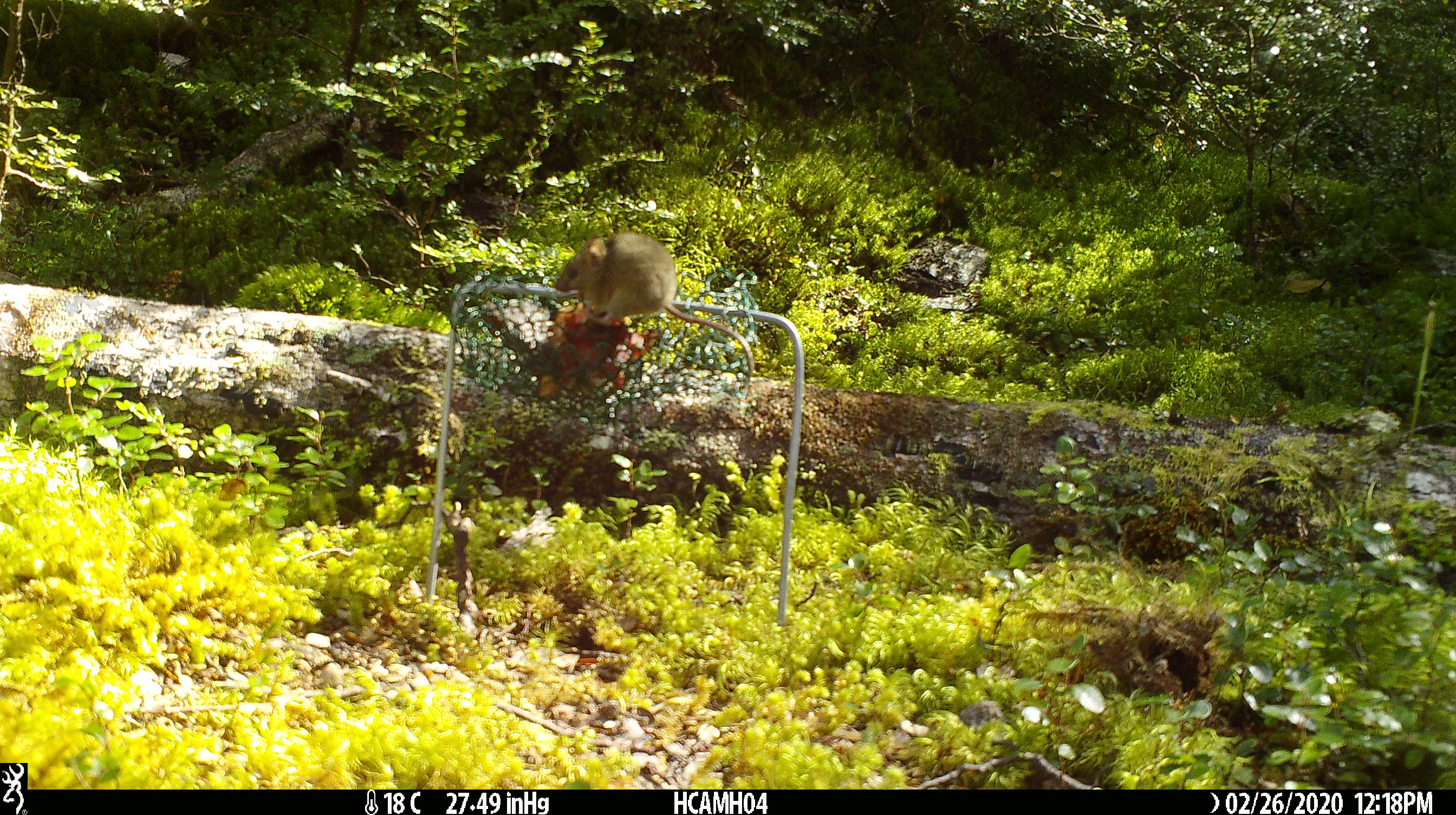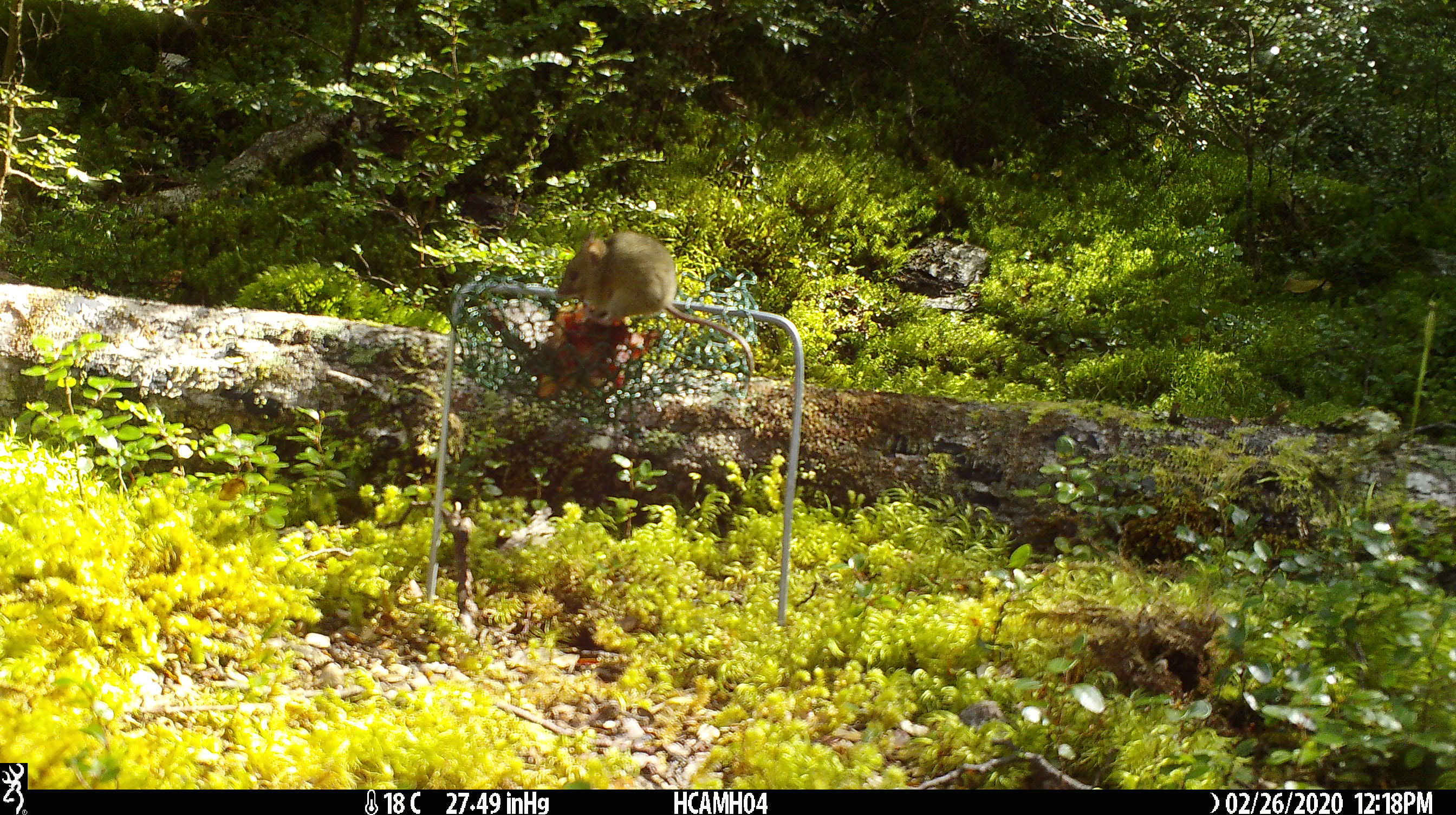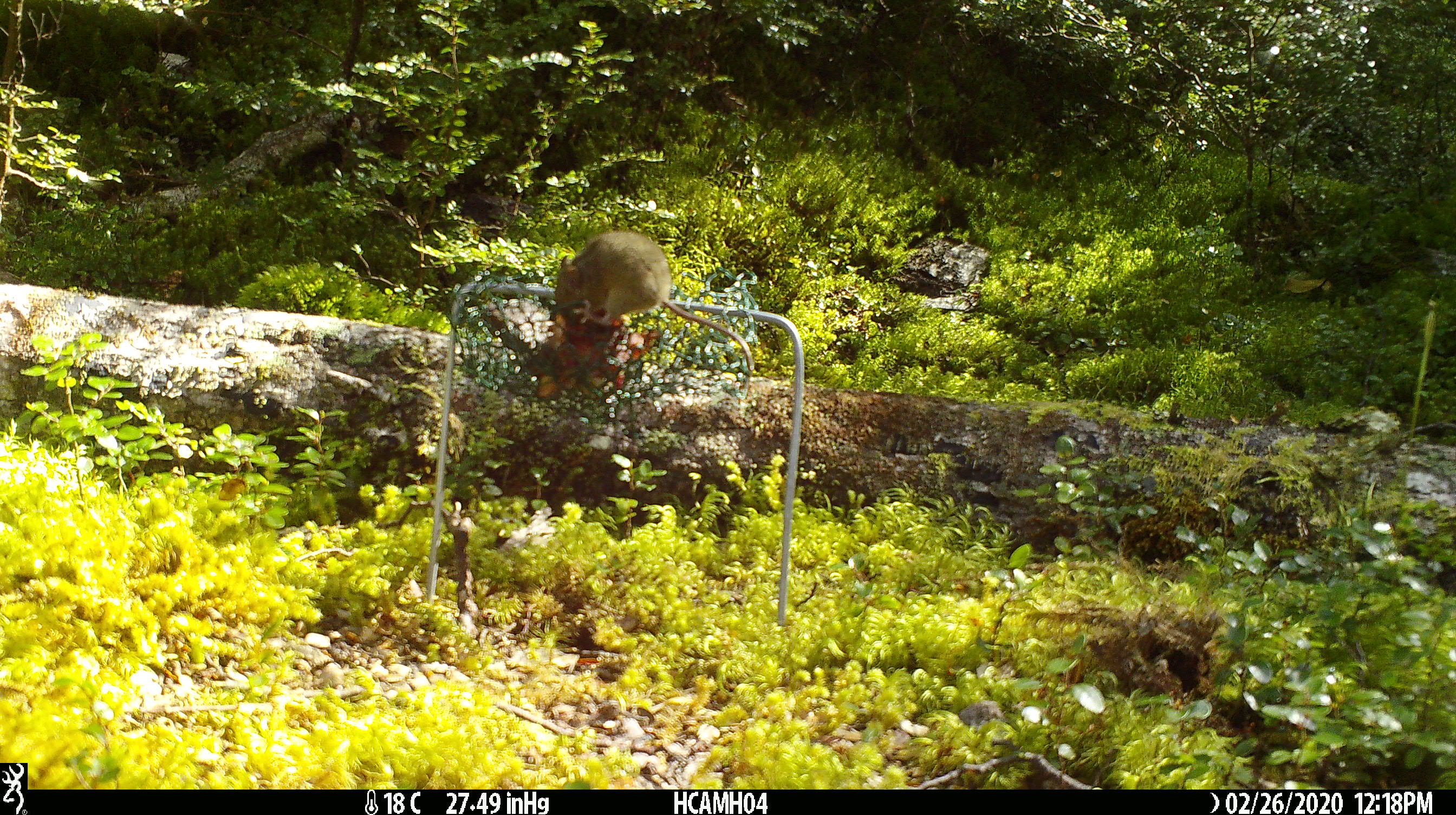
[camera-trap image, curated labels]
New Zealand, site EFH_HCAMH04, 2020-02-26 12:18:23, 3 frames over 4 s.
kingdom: Animalia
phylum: Chordata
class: Mammalia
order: Rodentia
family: Muridae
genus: Mus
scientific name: Mus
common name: mouse